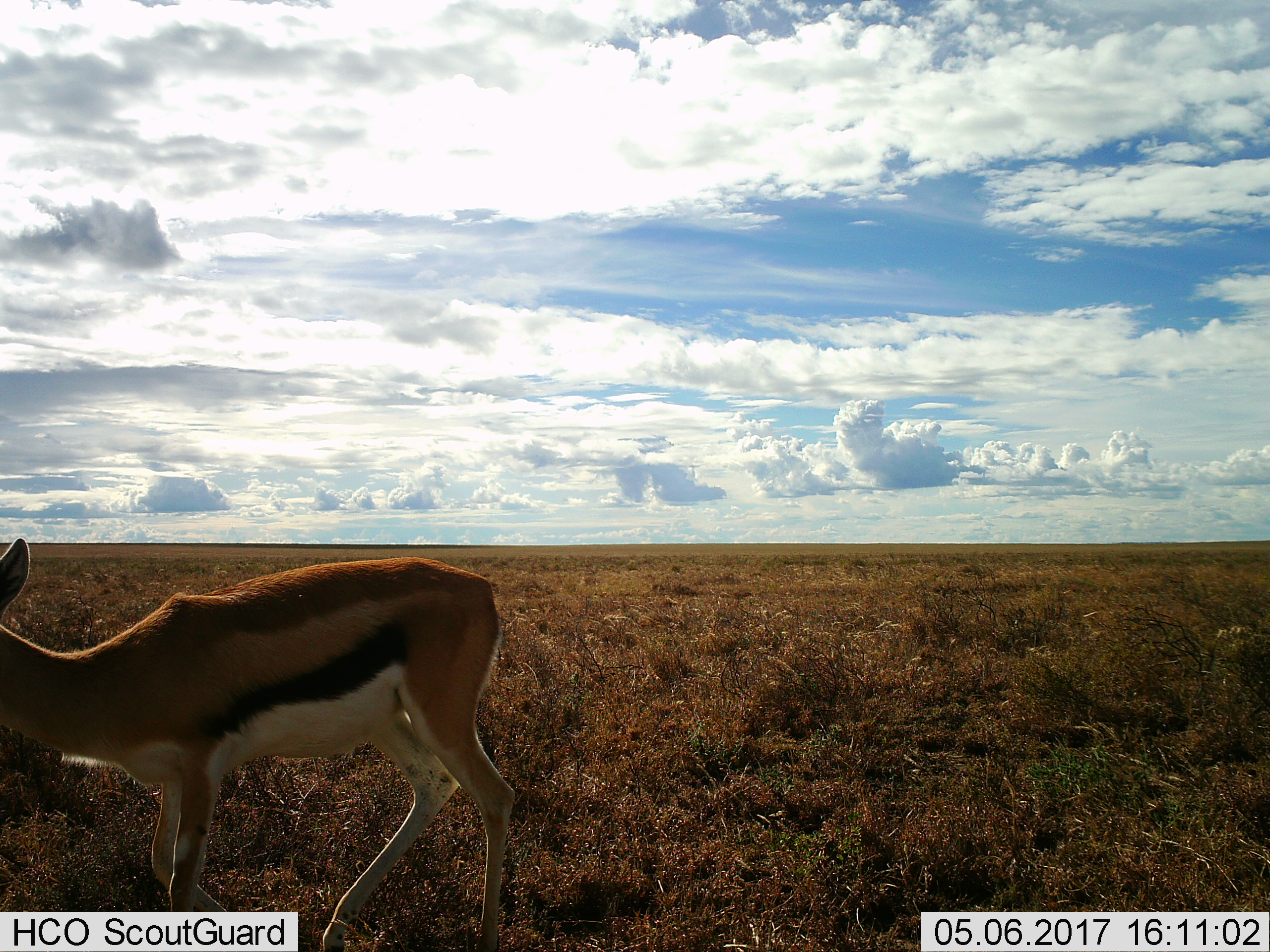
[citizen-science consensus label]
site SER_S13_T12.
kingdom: Animalia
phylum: Chordata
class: Mammalia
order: Artiodactyla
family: Bovidae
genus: Eudorcas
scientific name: Eudorcas thomsonii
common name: thomson's gazelle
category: gazellethomsons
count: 1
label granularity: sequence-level